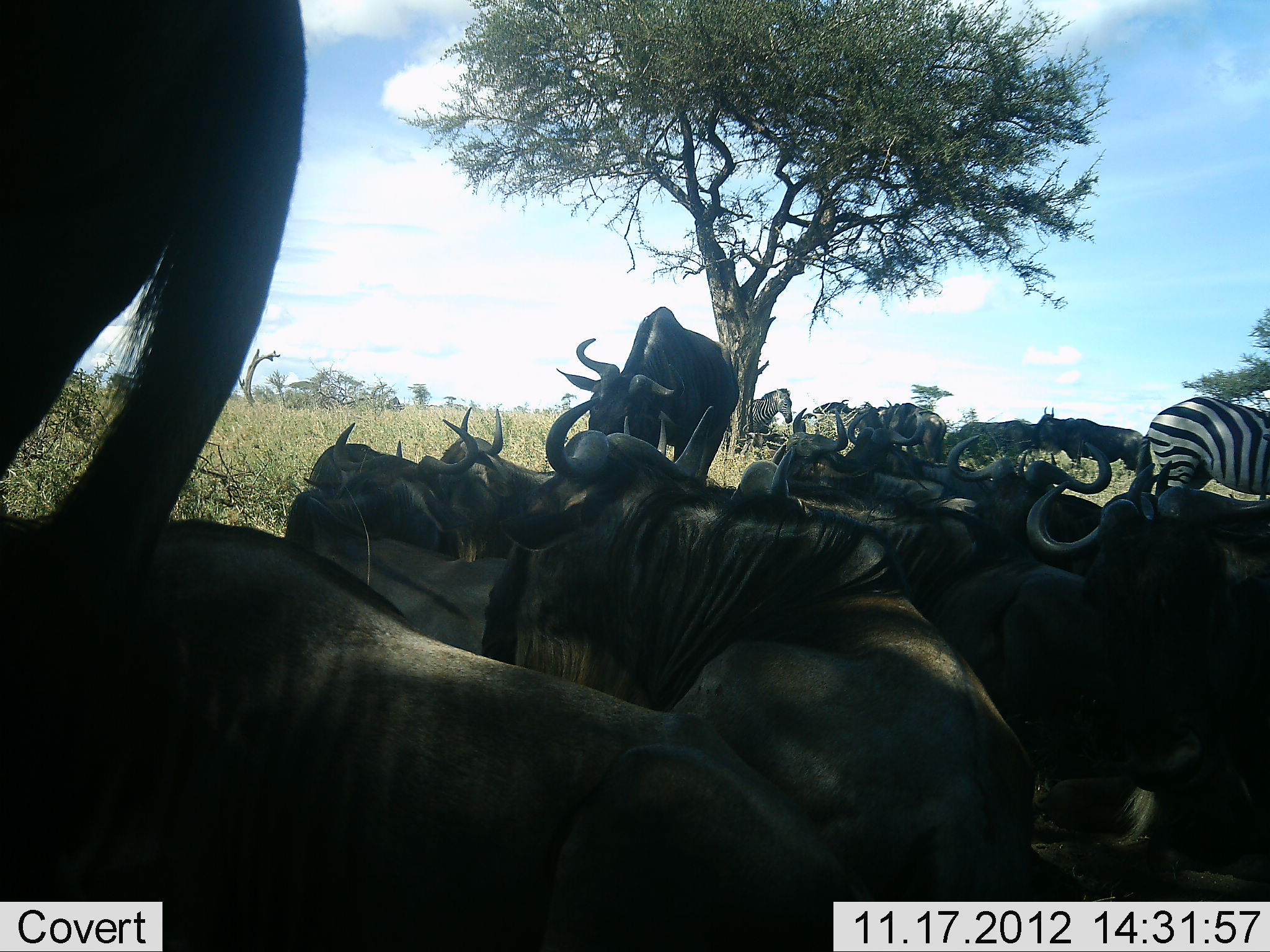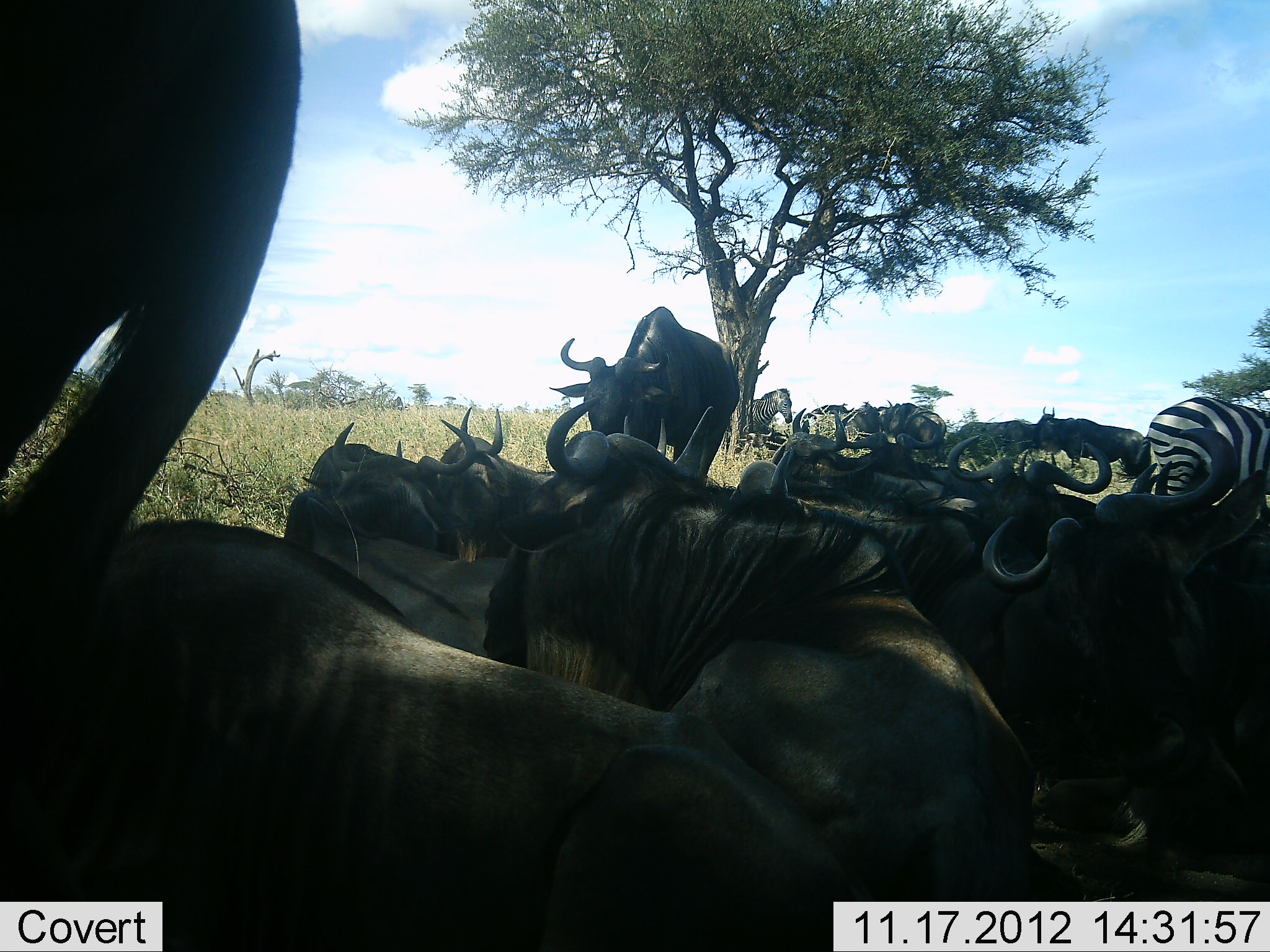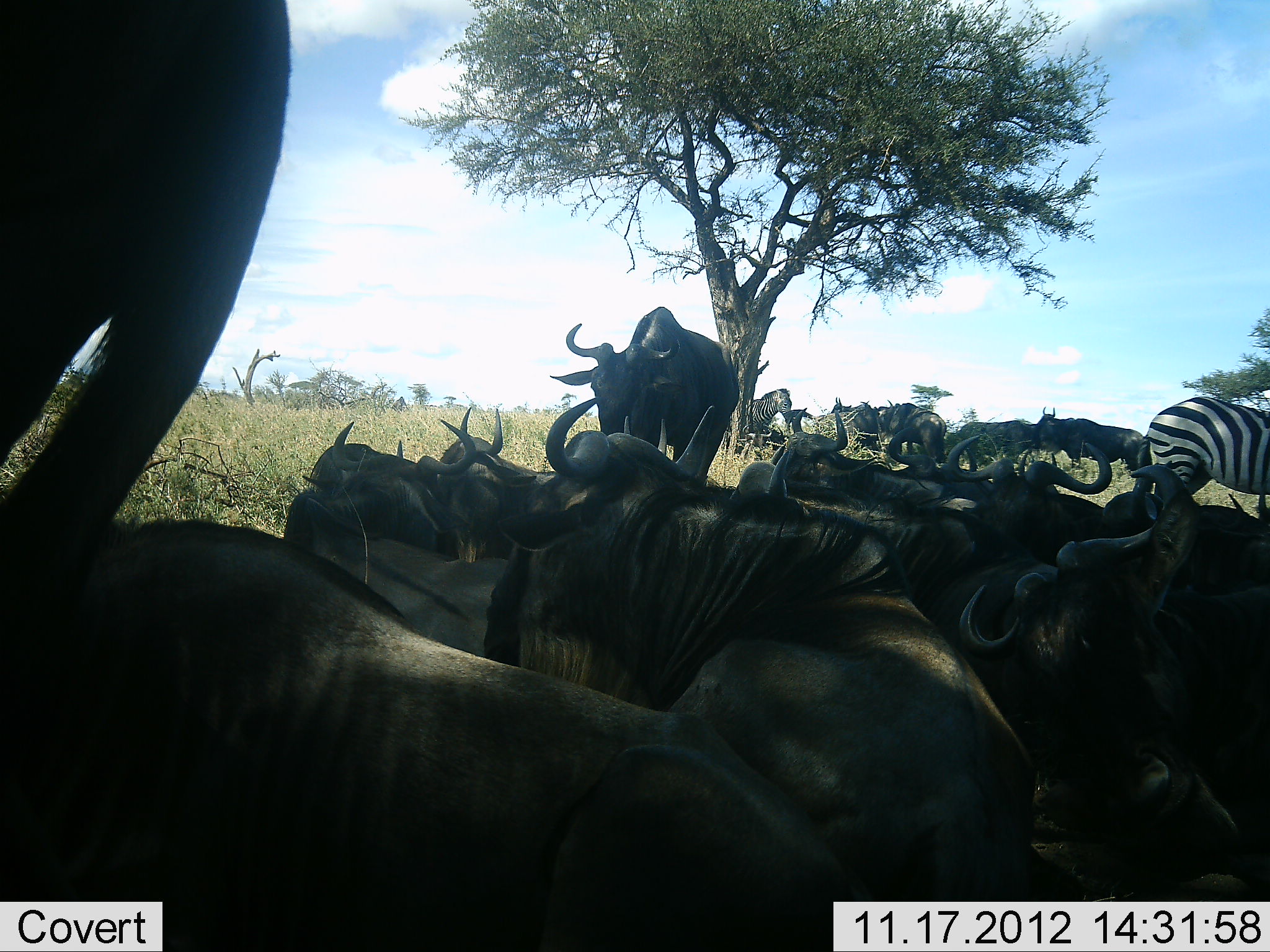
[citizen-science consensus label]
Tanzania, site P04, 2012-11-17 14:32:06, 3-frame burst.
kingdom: Animalia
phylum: Chordata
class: Mammalia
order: Artiodactyla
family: Bovidae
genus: Connochaetes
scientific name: Connochaetes taurinus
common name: blue wildebeest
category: wildebeest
Wildebeest (blue wildebeest) (Connochaetes taurinus), count 11-50. Behavior (volunteer vote fractions): standing 83%, resting 100%, moving 8%, interacting 8%. Young present (vote fraction): 0%. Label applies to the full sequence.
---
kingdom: Animalia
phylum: Chordata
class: Mammalia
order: Perissodactyla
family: Equidae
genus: Equus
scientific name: Equus quagga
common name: plains zebra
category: zebra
Zebra (plains zebra) (Equus quagga), count 3. Behavior (volunteer vote fractions): standing 100%, resting 0%, moving 0%, interacting 0%. Young present (vote fraction): 0%. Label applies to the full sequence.